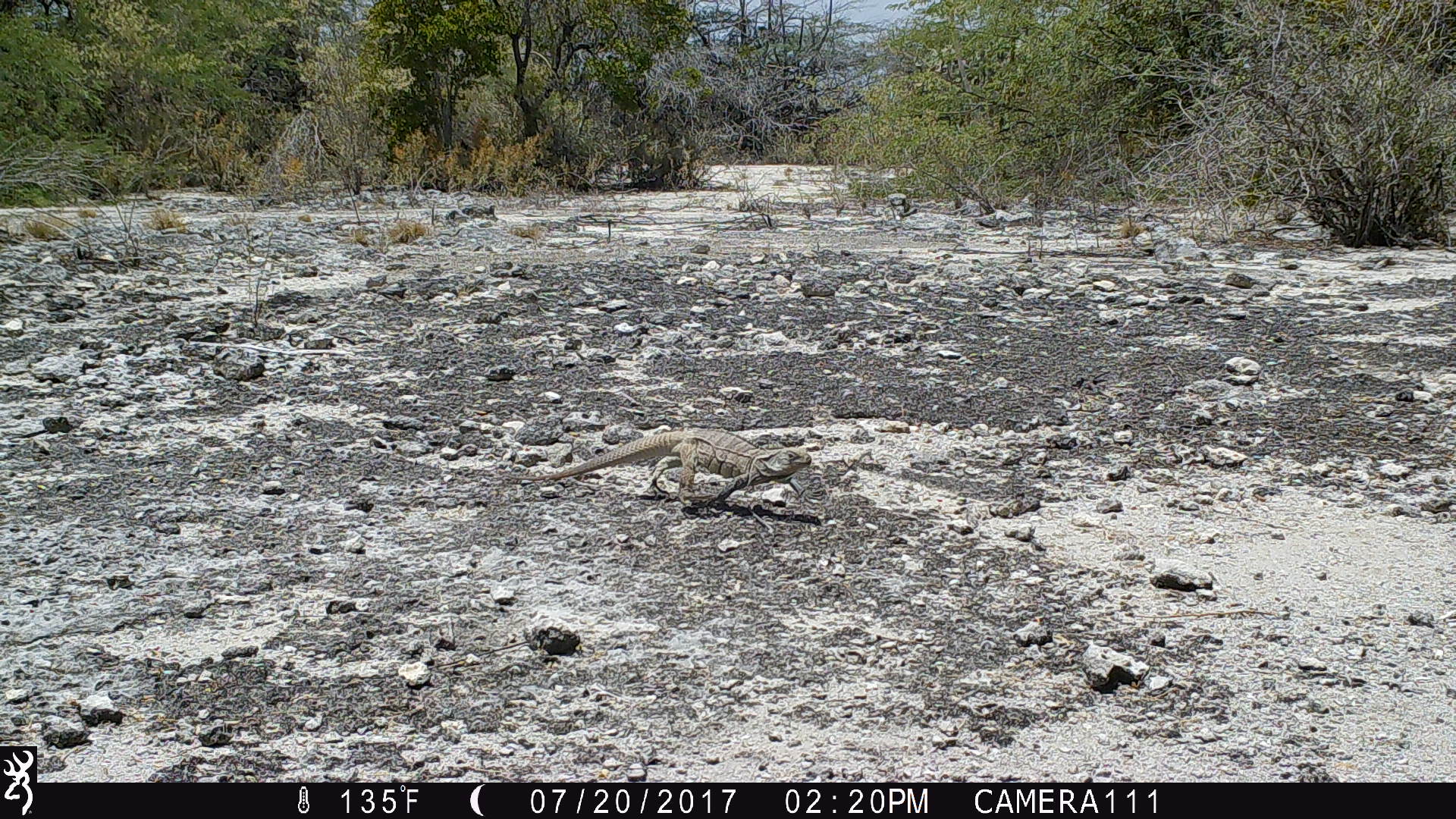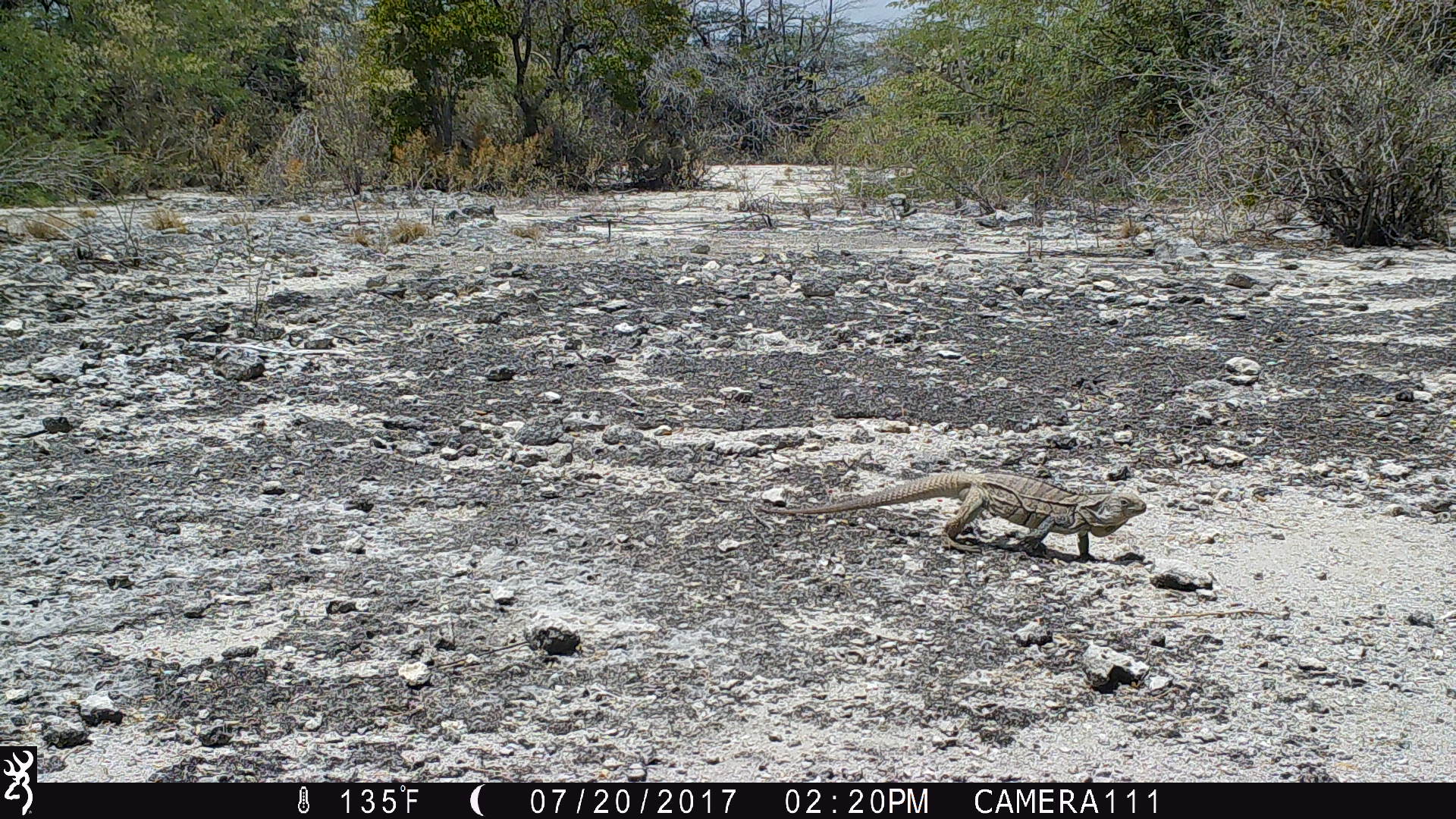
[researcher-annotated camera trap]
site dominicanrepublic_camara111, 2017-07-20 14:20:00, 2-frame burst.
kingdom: Animalia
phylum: Chordata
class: Reptilia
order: Squamata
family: Iguanidae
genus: Iguana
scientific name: Iguana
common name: typical iguanas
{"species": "Iguana (typical iguanas)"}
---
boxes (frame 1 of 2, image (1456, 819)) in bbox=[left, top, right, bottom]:
iguana: bbox=[510, 431, 817, 498]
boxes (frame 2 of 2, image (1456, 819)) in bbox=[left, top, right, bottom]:
iguana: bbox=[760, 469, 1157, 563]